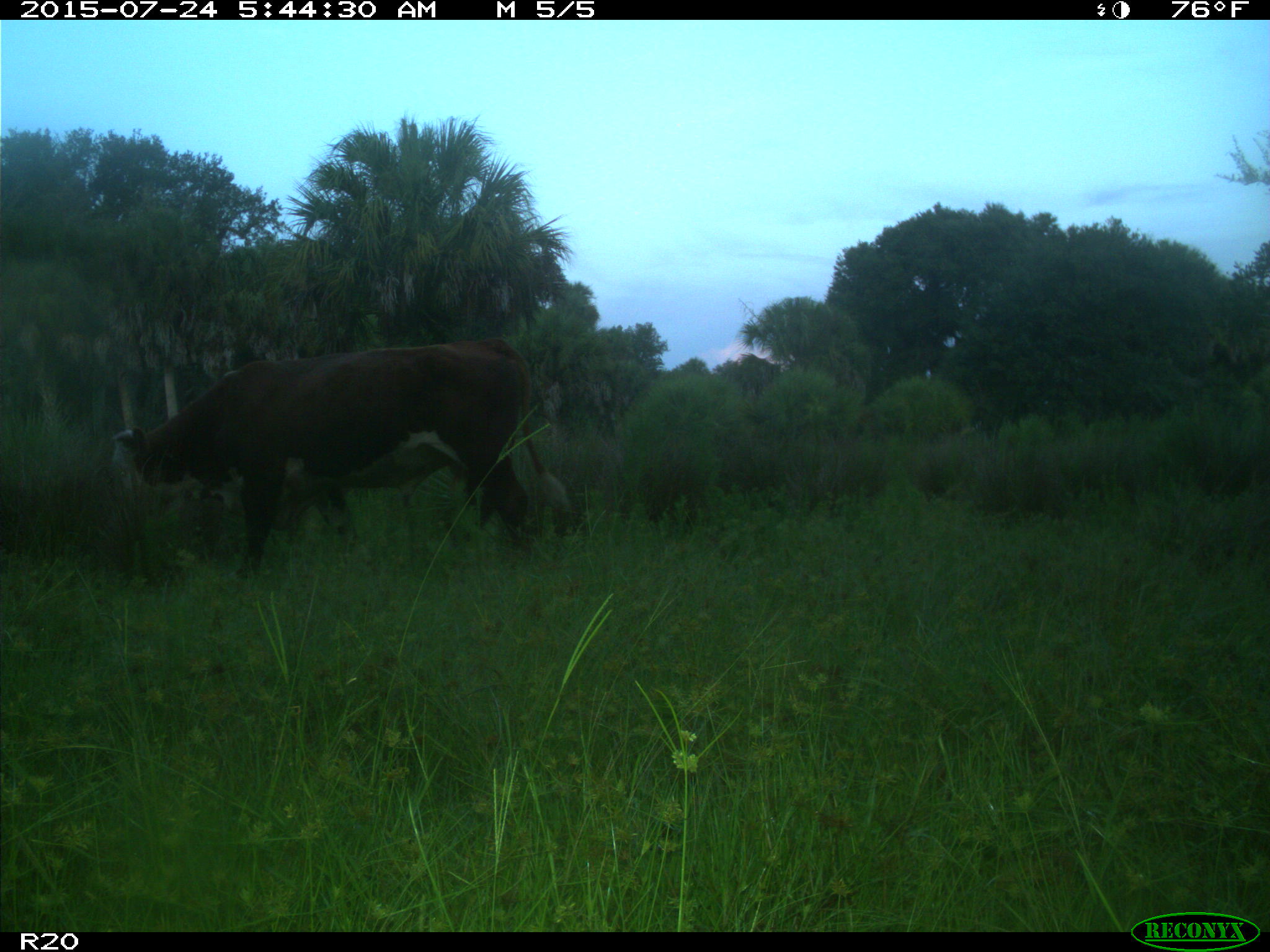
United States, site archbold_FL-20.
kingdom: Animalia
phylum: Chordata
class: Mammalia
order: Artiodactyla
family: Bovidae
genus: Bos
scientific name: Bos taurus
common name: domestic cow